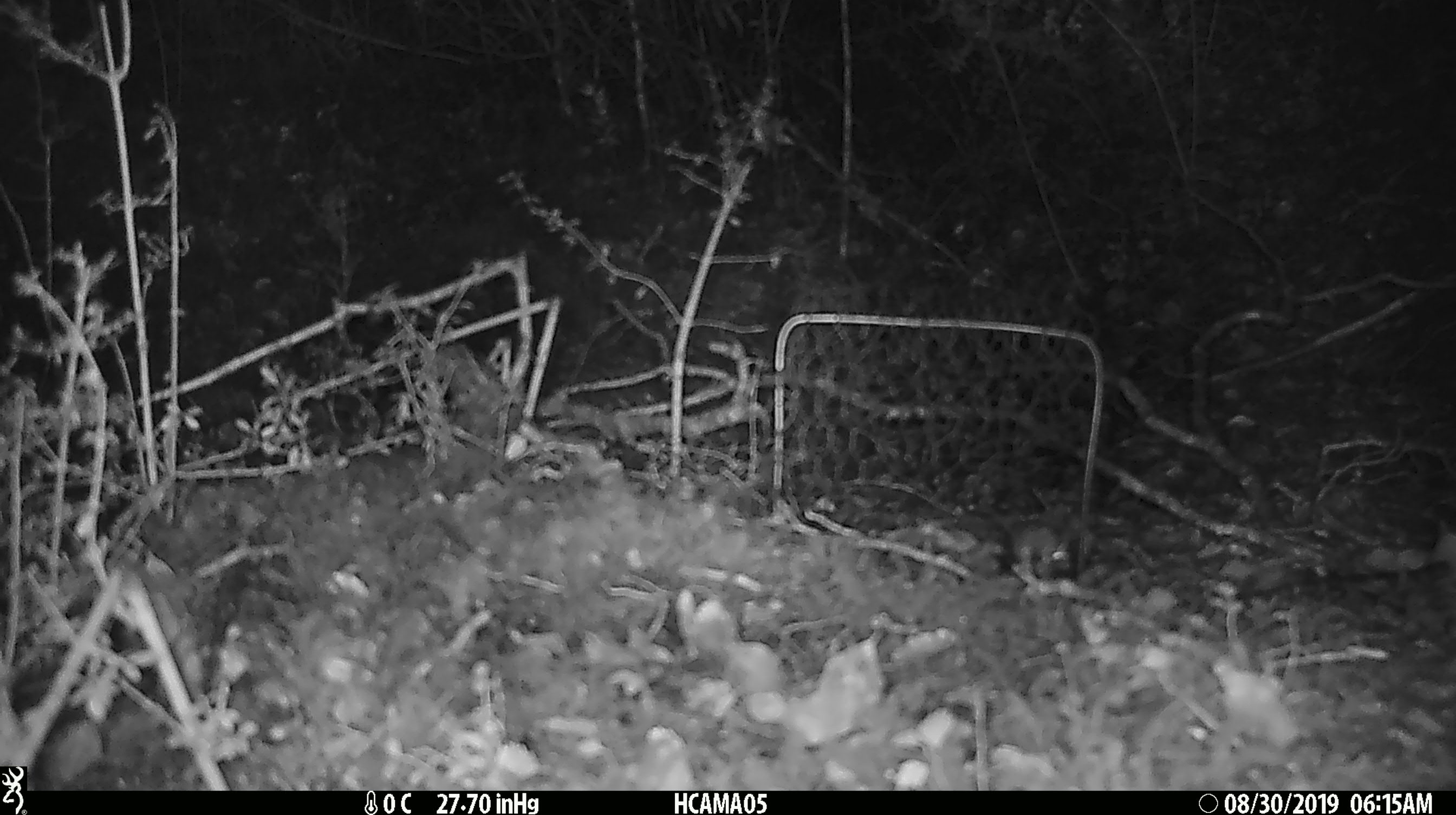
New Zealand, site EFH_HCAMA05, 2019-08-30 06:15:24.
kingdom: Animalia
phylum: Chordata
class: Mammalia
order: Rodentia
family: Muridae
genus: Mus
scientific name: Mus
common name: mouse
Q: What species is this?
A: Mouse (Mus).